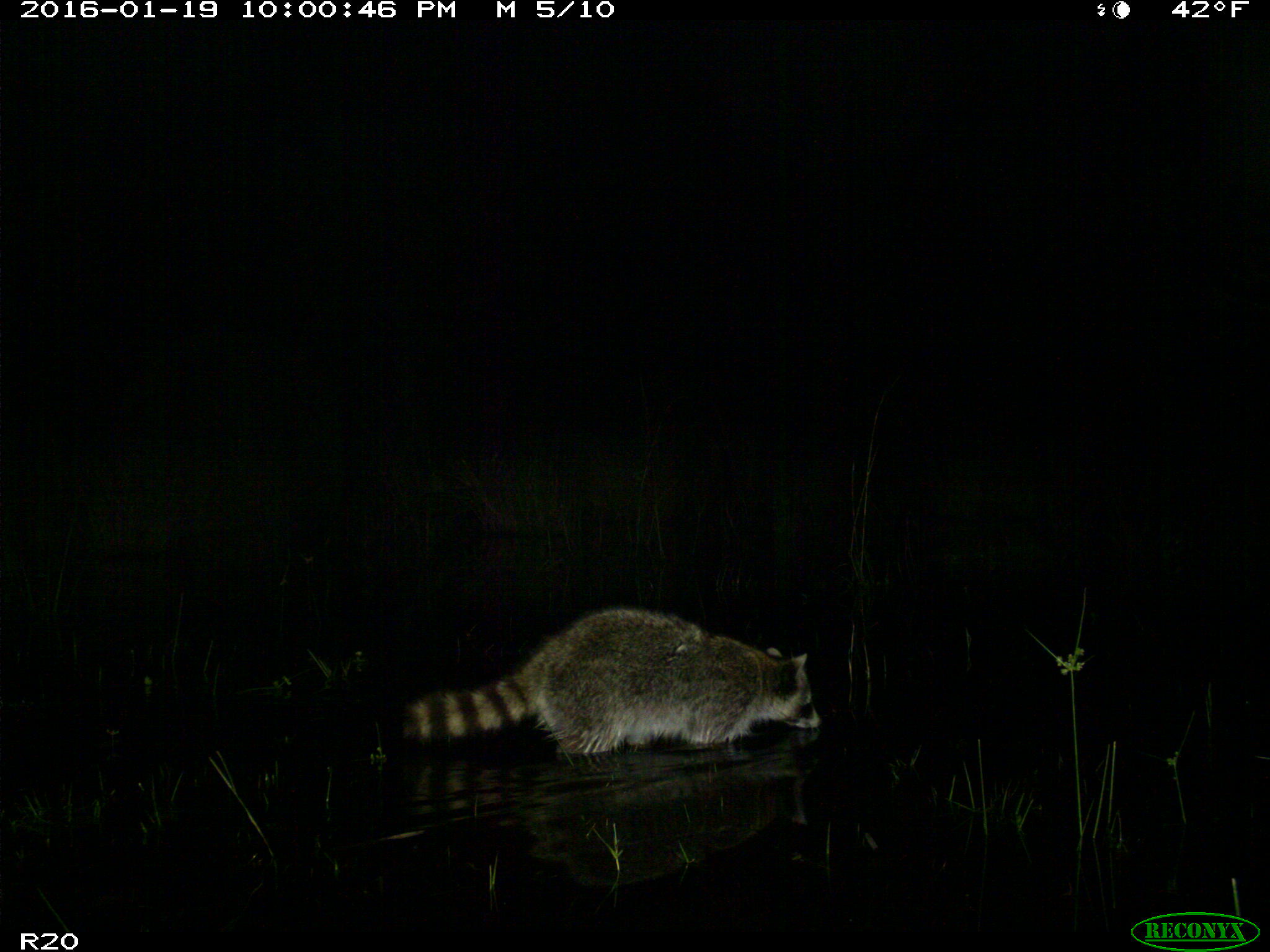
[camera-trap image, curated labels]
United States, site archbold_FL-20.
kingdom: Animalia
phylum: Chordata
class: Mammalia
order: Carnivora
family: Procyonidae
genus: Procyon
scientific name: Procyon lotor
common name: common raccoon